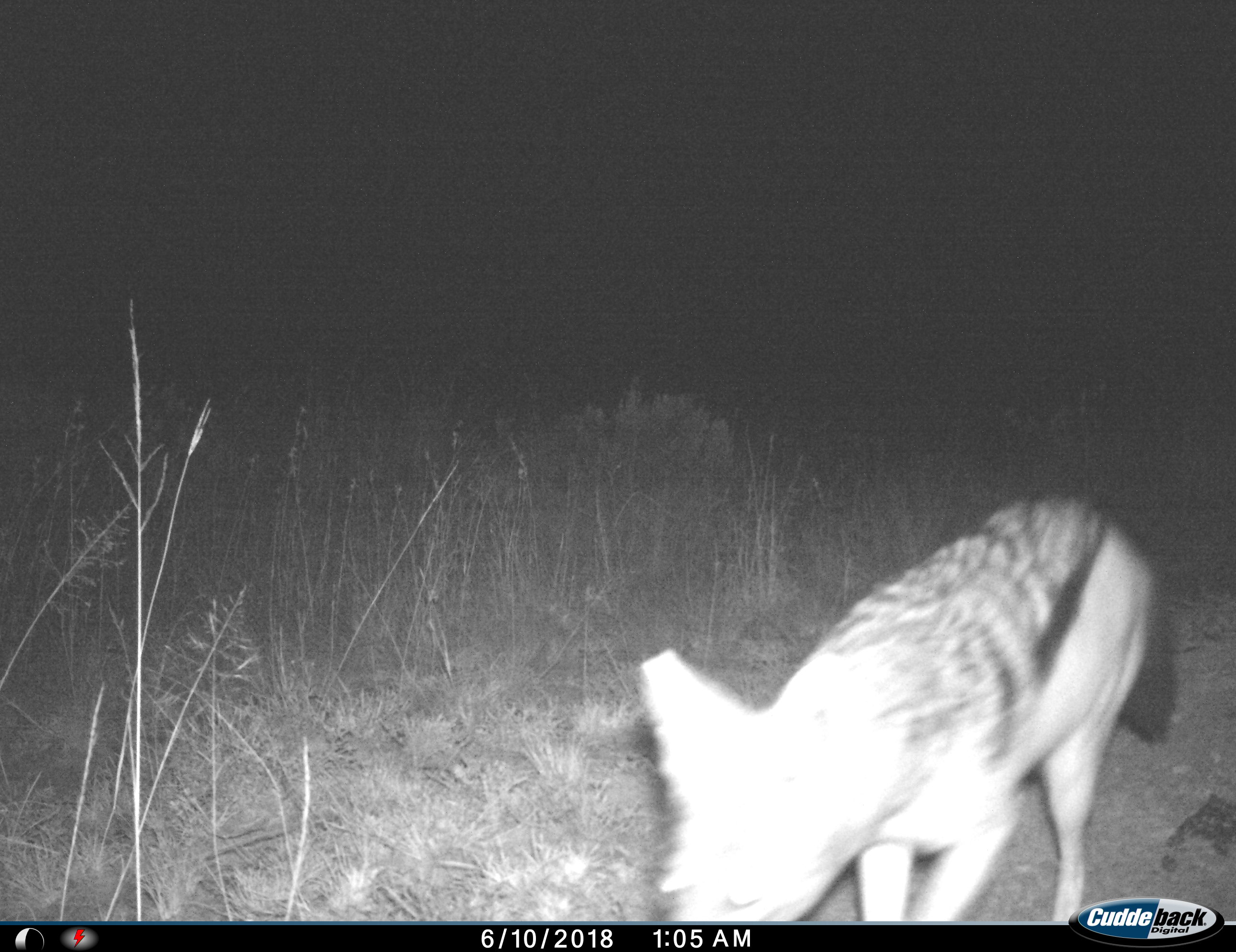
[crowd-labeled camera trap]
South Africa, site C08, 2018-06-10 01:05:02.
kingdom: Animalia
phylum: Chordata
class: Mammalia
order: Carnivora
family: Canidae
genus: Lupulella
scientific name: Lupulella mesomelas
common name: black-backed jackal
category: jackalblackbacked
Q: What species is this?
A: Jackalblackbacked (black-backed jackal) (Lupulella mesomelas).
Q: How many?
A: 1.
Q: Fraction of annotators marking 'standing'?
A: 20%.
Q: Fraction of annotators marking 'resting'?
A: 0%.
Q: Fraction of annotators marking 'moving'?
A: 90%.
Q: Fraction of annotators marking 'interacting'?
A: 0%.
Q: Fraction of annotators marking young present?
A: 0%.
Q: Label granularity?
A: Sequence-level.